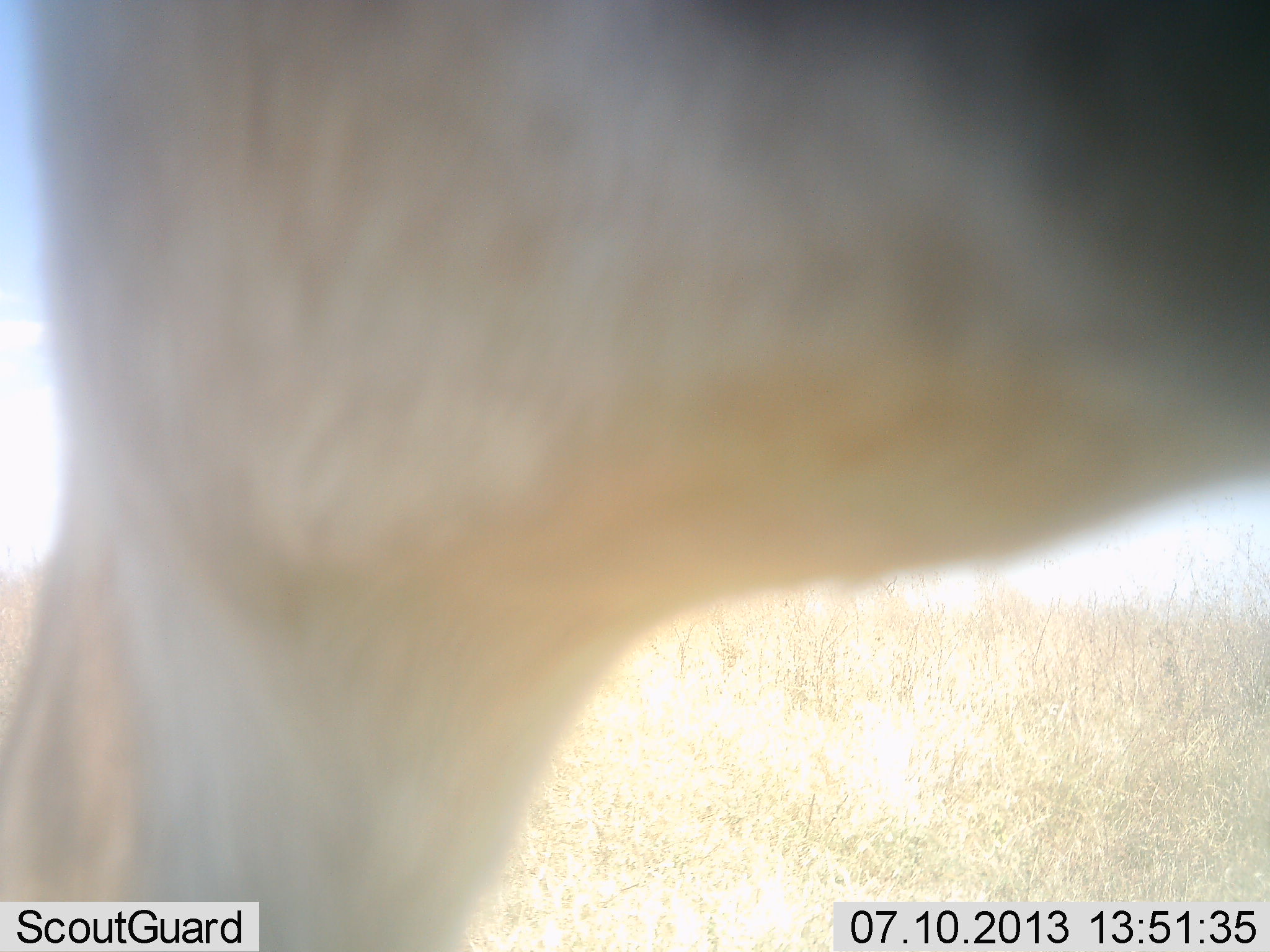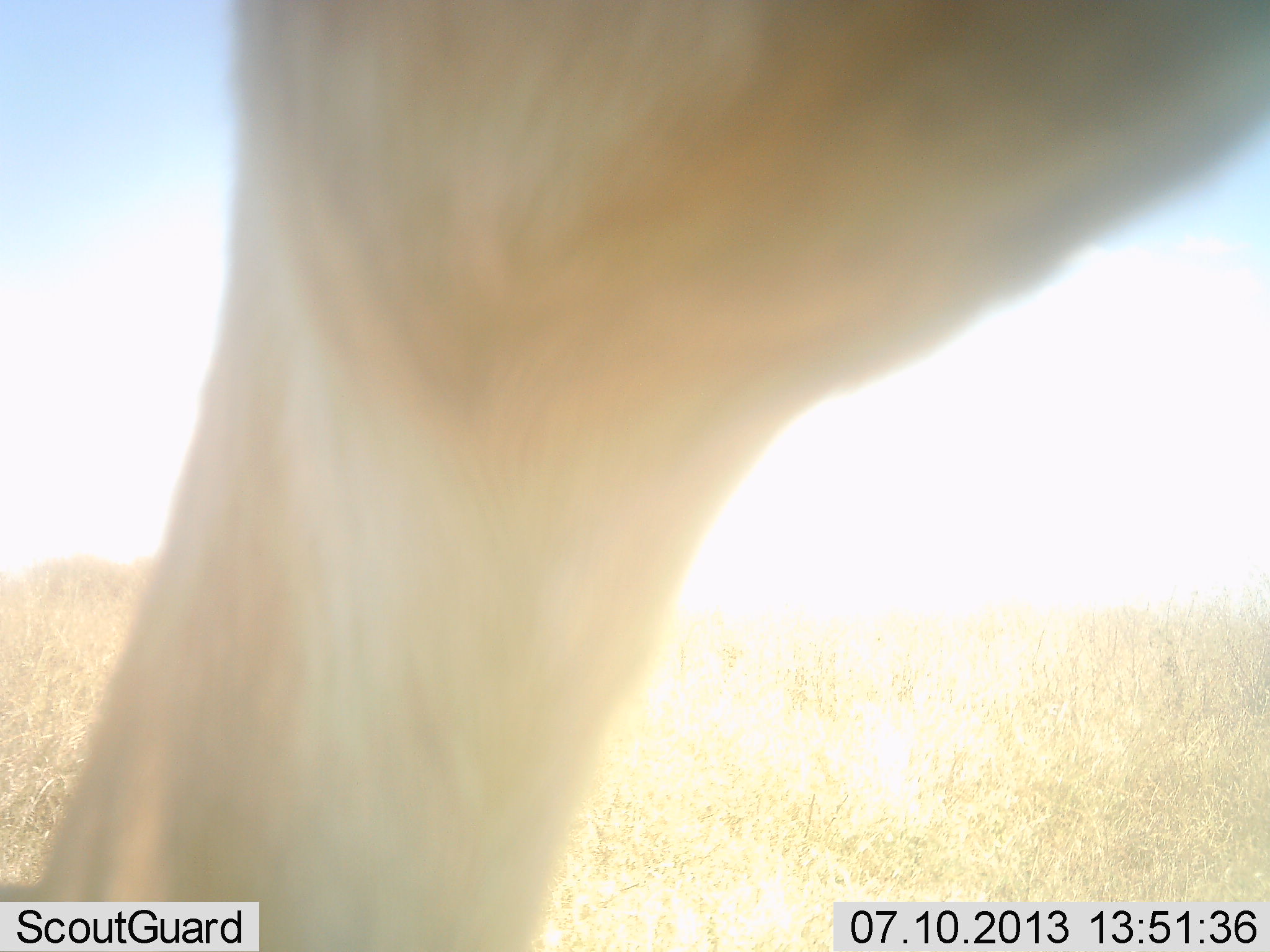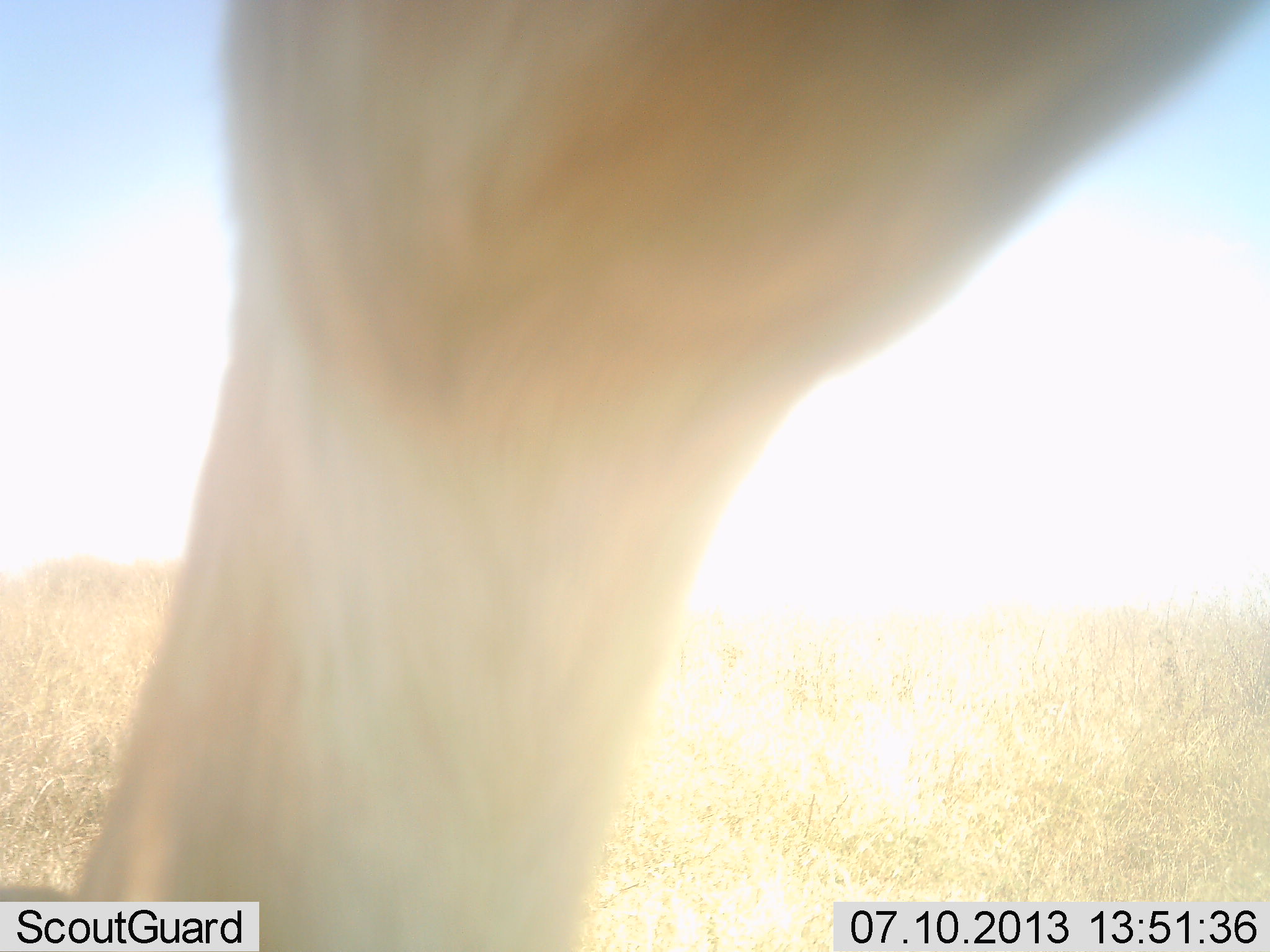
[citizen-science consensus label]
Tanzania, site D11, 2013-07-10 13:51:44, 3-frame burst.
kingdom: Animalia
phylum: Chordata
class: Mammalia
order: Artiodactyla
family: Bovidae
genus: Eudorcas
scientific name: Eudorcas thomsonii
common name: thomson's gazelle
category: gazellethomsons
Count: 1.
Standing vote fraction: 83%.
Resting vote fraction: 0%.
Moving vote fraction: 17%.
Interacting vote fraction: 0%.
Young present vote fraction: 0%.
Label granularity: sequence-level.